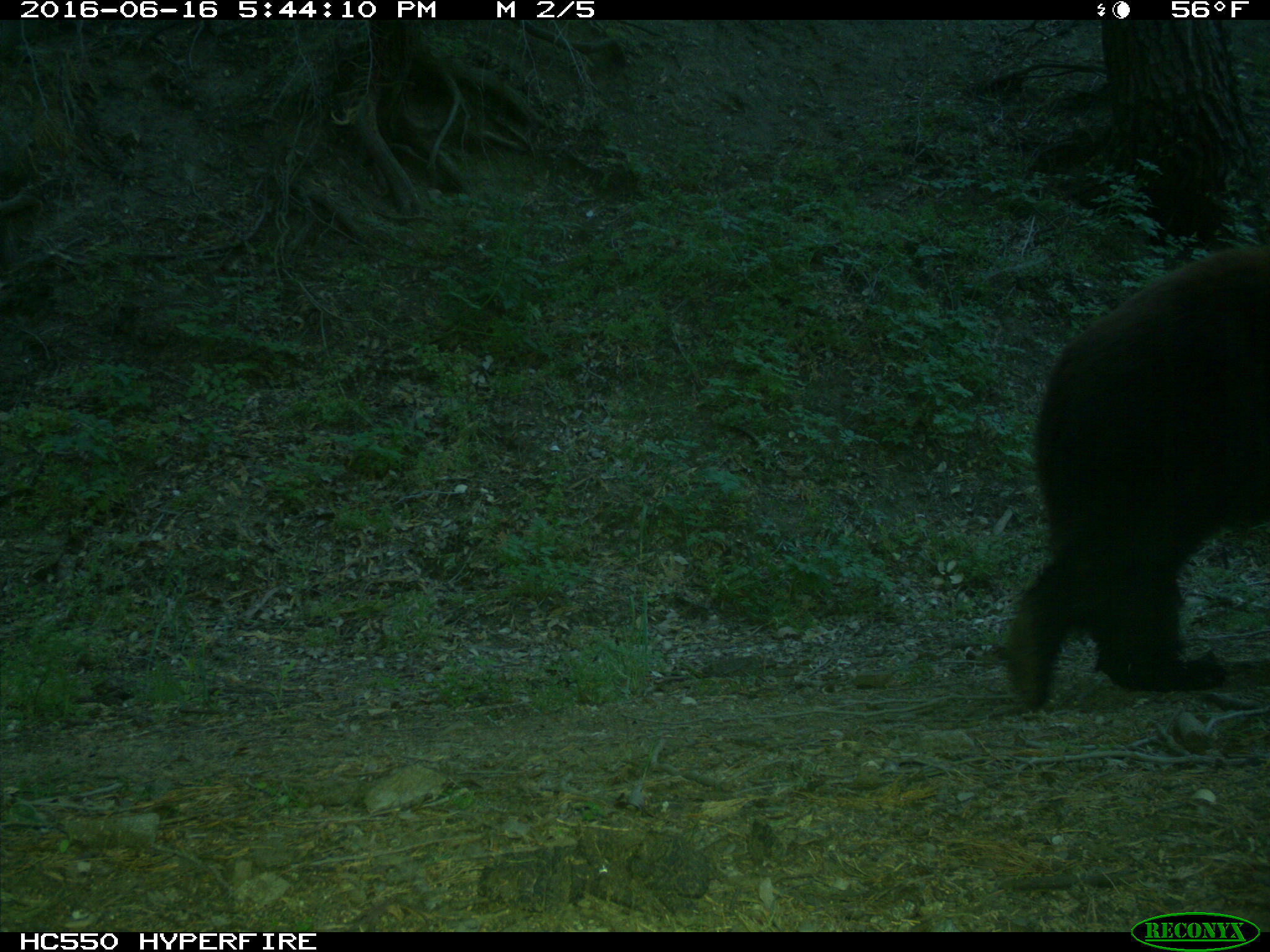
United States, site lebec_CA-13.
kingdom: Animalia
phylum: Chordata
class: Mammalia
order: Carnivora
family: Ursidae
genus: Ursus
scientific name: Ursus americanus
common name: american black bear